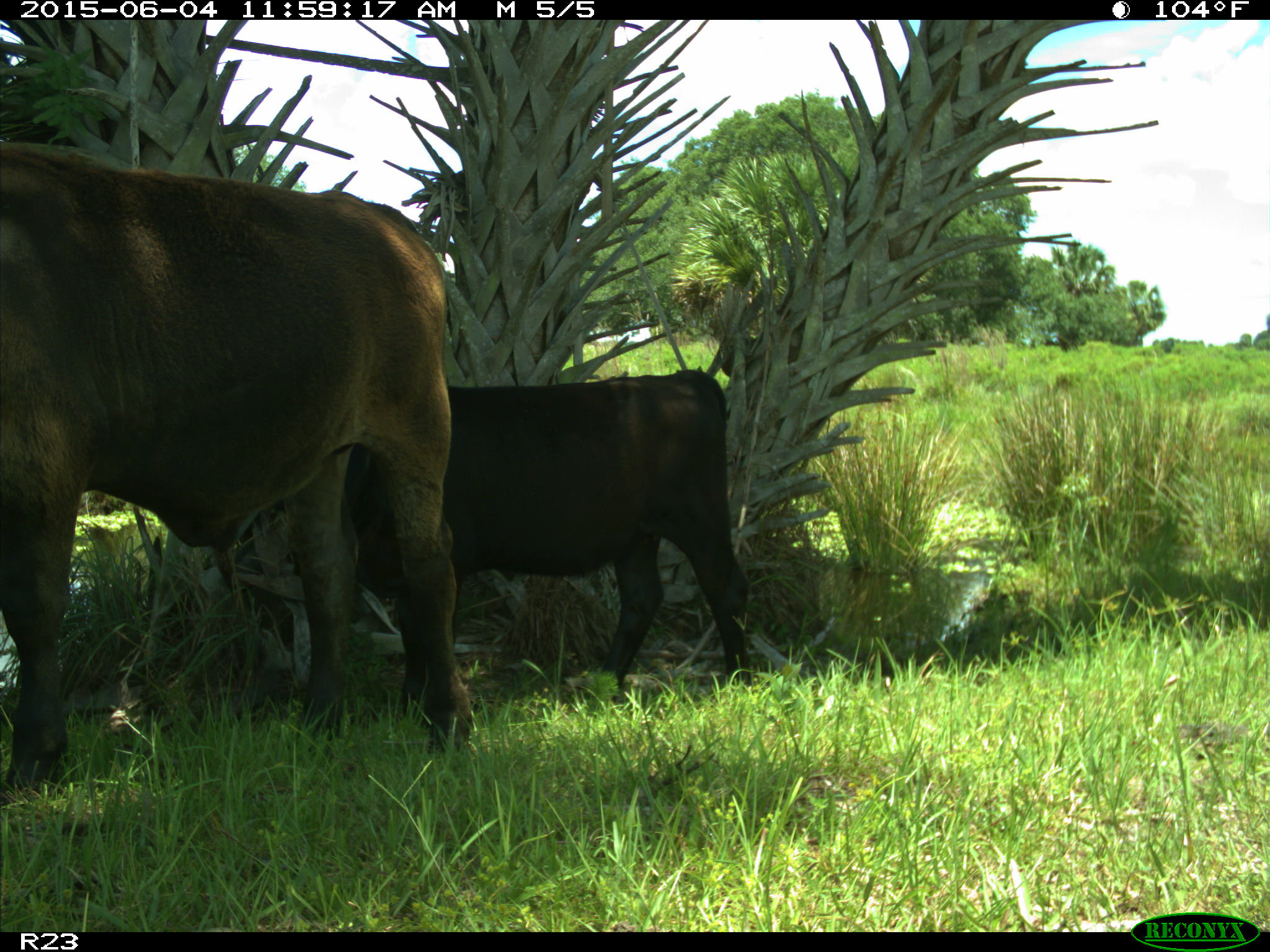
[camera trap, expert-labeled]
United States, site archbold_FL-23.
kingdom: Animalia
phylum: Chordata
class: Mammalia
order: Artiodactyla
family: Bovidae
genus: Bos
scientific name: Bos taurus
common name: domestic cow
Bos taurus (domestic cow).